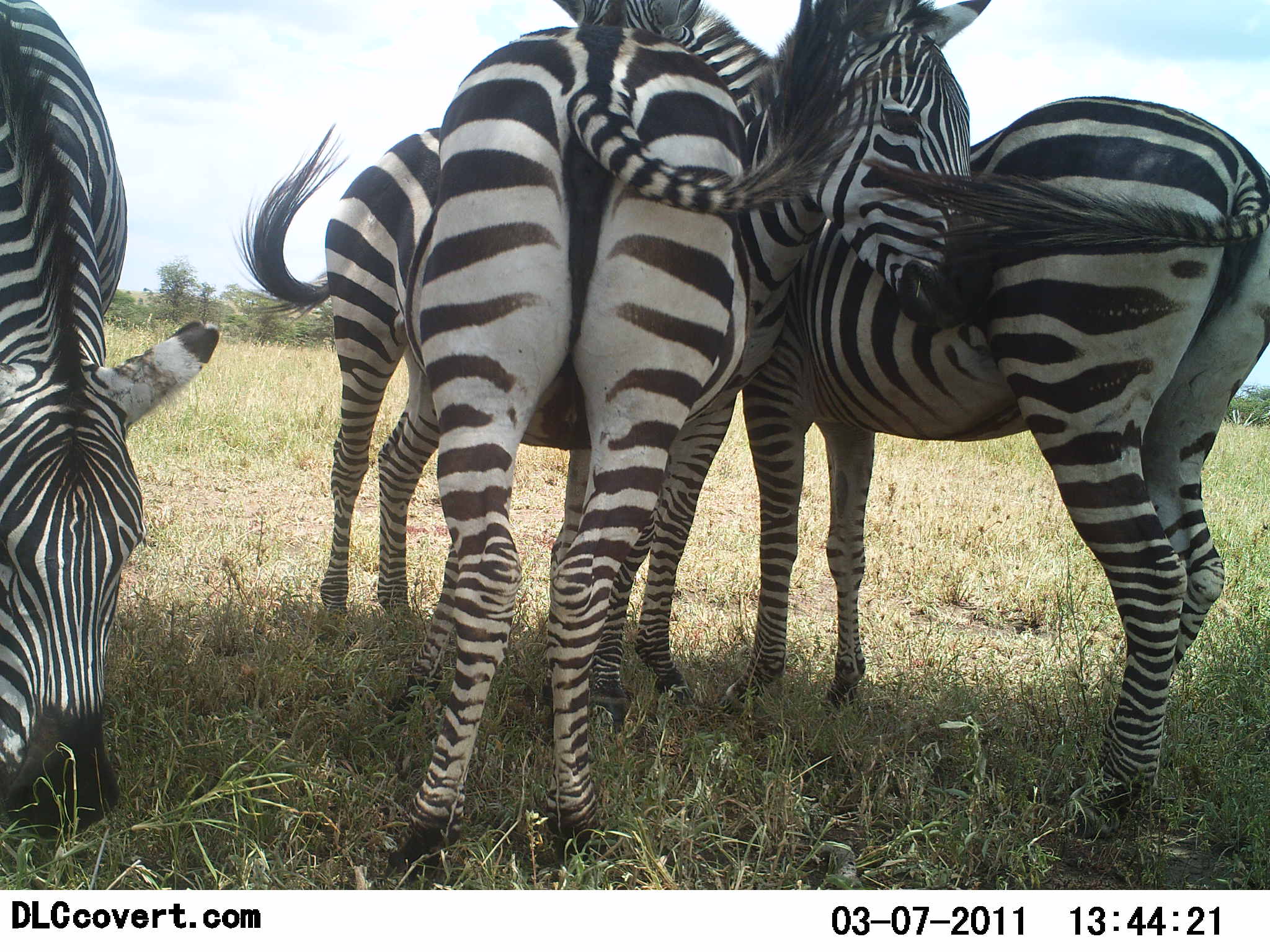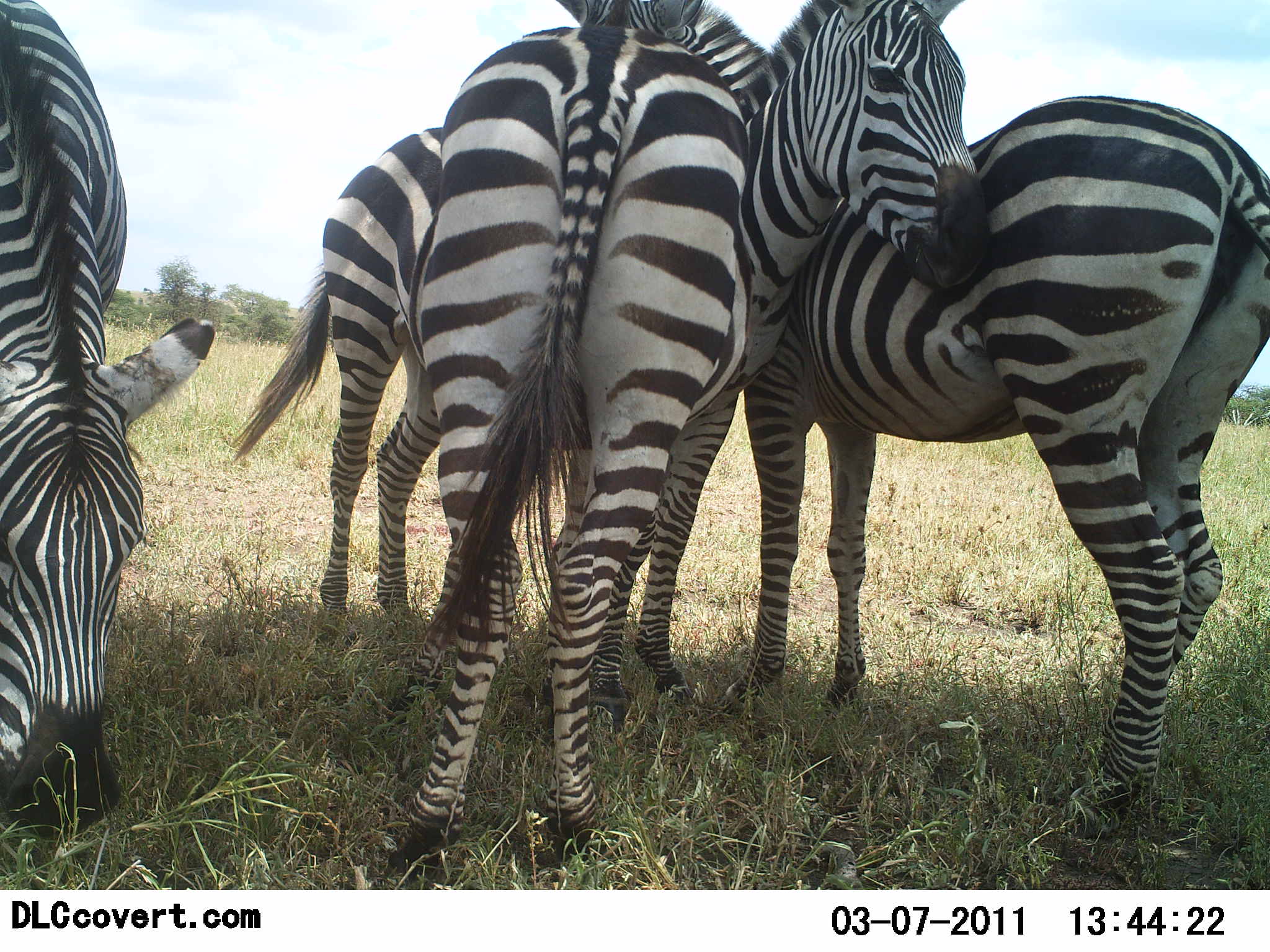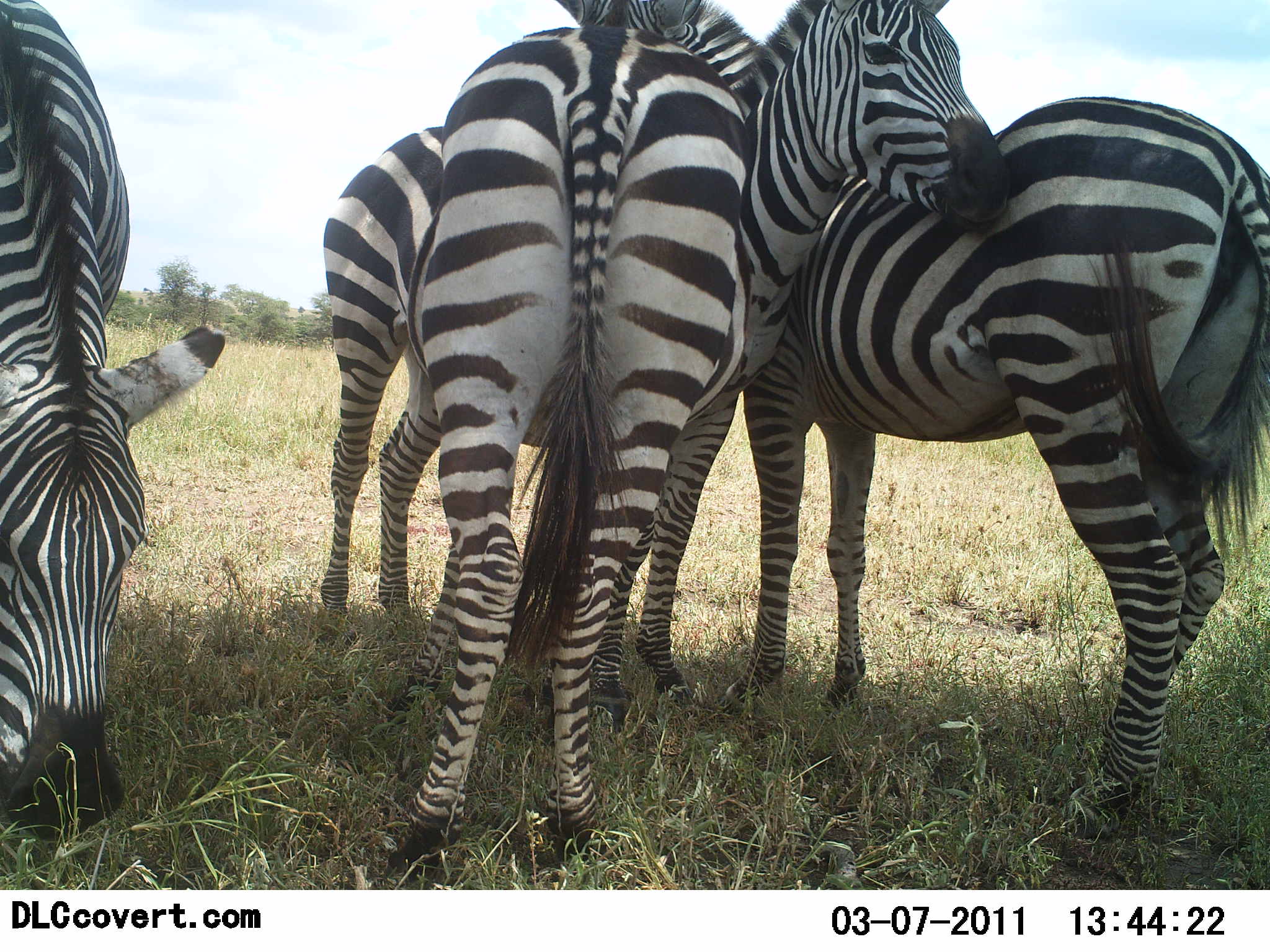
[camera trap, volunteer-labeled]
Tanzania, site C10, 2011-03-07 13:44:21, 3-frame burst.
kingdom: Animalia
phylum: Chordata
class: Mammalia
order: Perissodactyla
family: Equidae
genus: Equus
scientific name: Equus quagga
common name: plains zebra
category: zebra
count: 4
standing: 73%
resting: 0%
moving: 0%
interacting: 67%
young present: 0%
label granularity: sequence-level